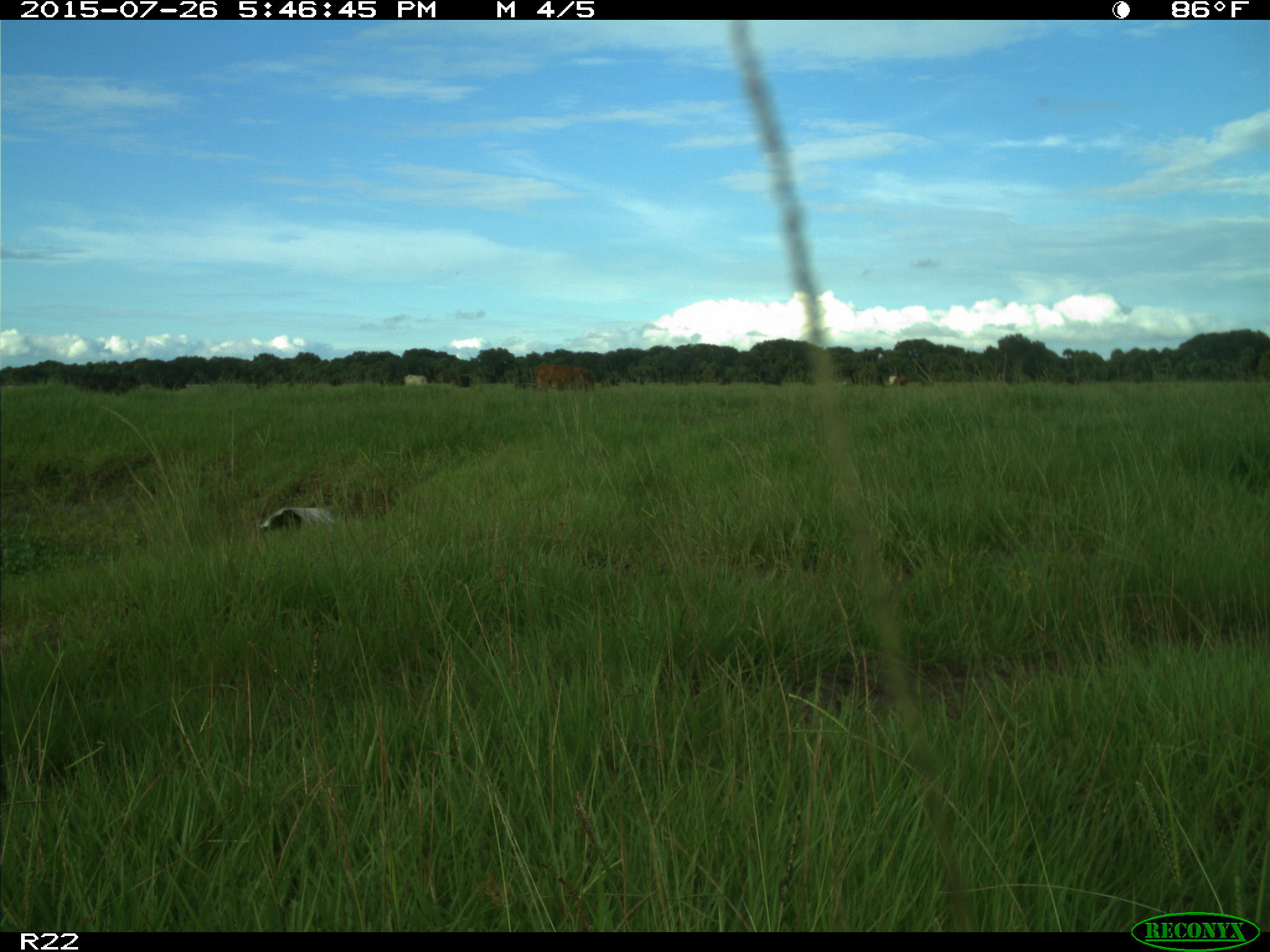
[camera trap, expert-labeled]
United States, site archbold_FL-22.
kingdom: Animalia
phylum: Chordata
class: Mammalia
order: Artiodactyla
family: Bovidae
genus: Bos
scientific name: Bos taurus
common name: domestic cow